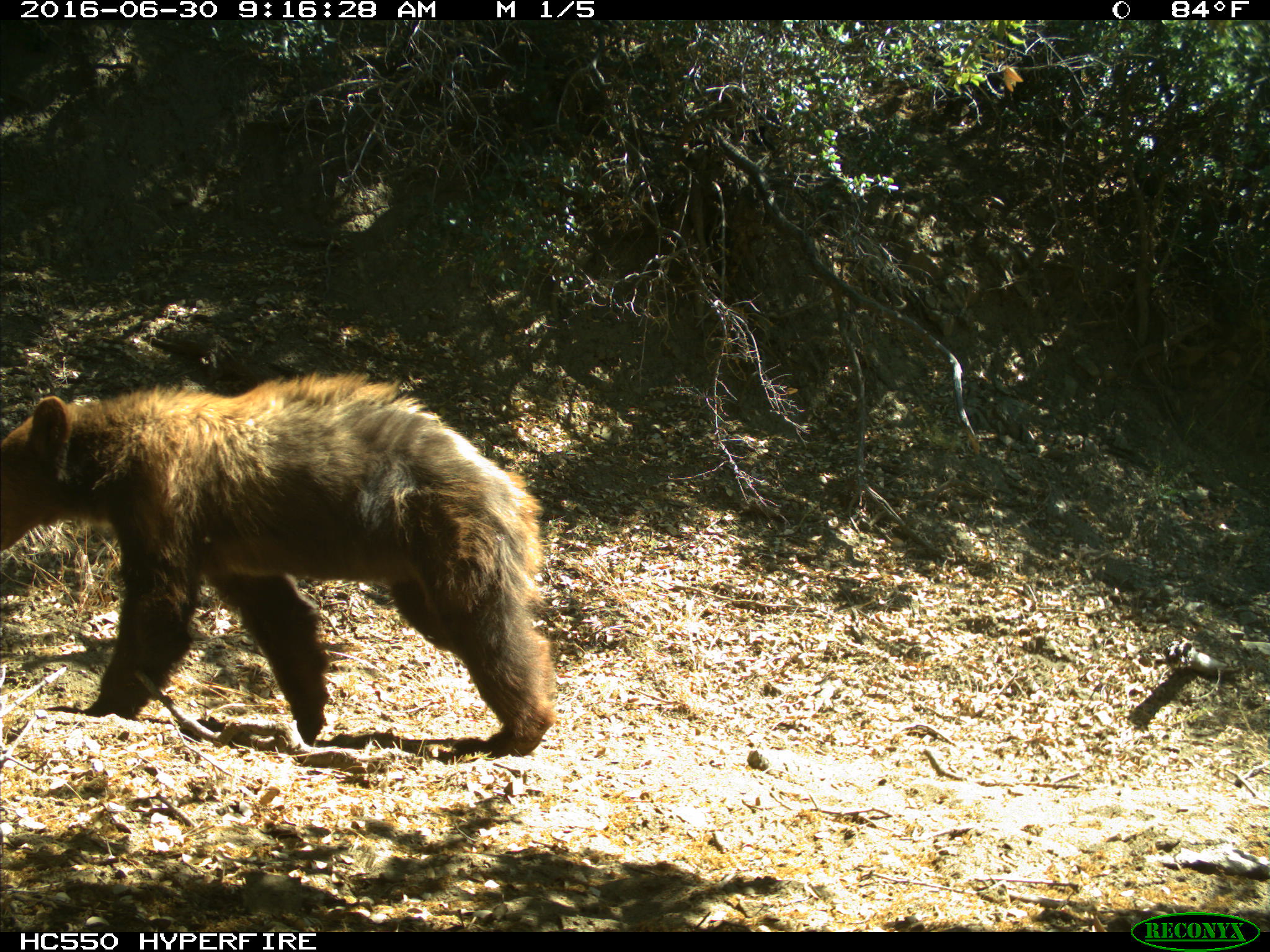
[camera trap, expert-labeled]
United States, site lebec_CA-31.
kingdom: Animalia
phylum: Chordata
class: Mammalia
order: Carnivora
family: Ursidae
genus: Ursus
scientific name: Ursus americanus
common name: american black bear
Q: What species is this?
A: Ursus americanus (american black bear).